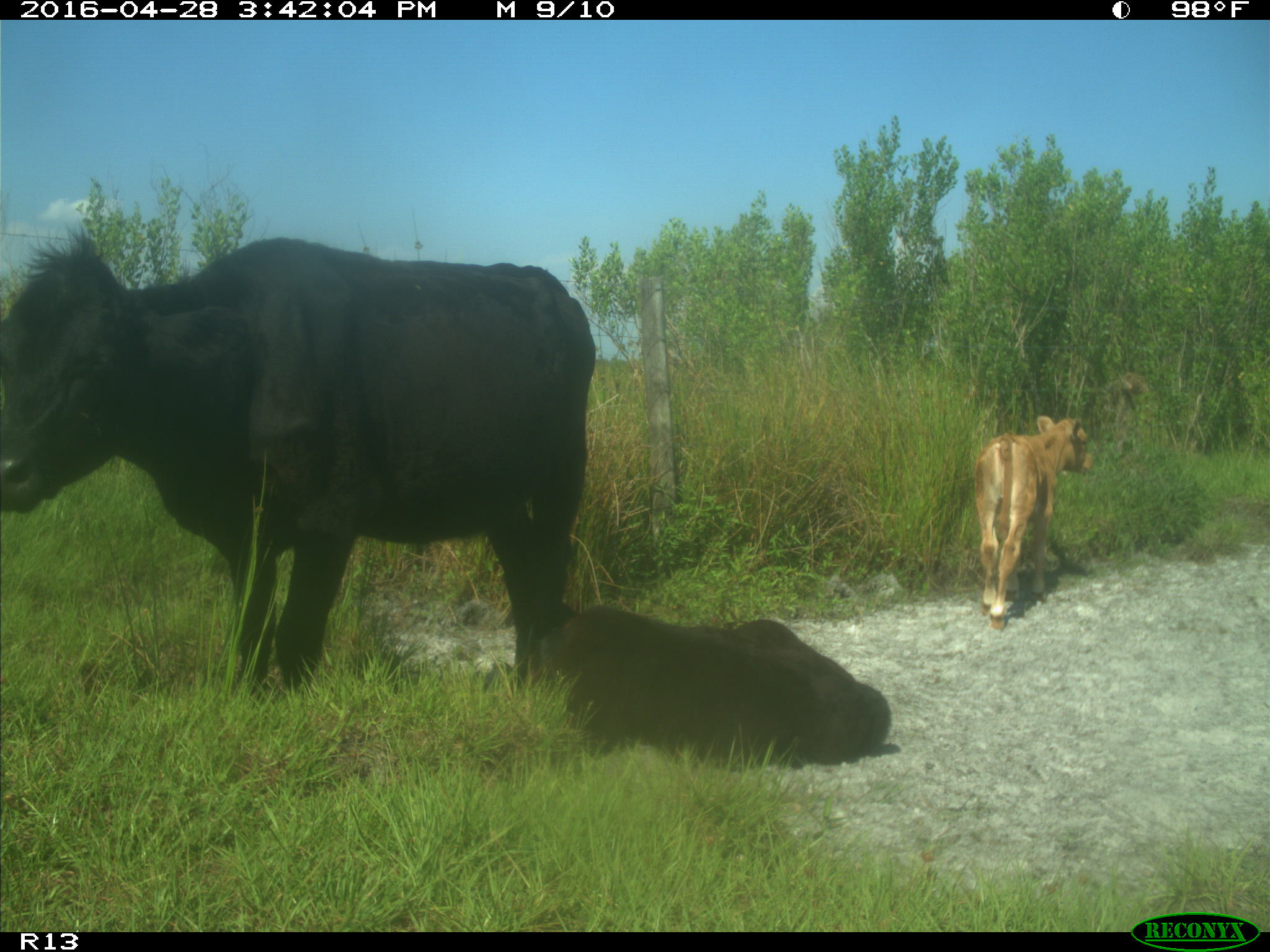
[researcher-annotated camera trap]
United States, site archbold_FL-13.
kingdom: Animalia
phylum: Chordata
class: Mammalia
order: Artiodactyla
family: Bovidae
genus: Bos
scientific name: Bos taurus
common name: domestic cow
Bos taurus (domestic cow).